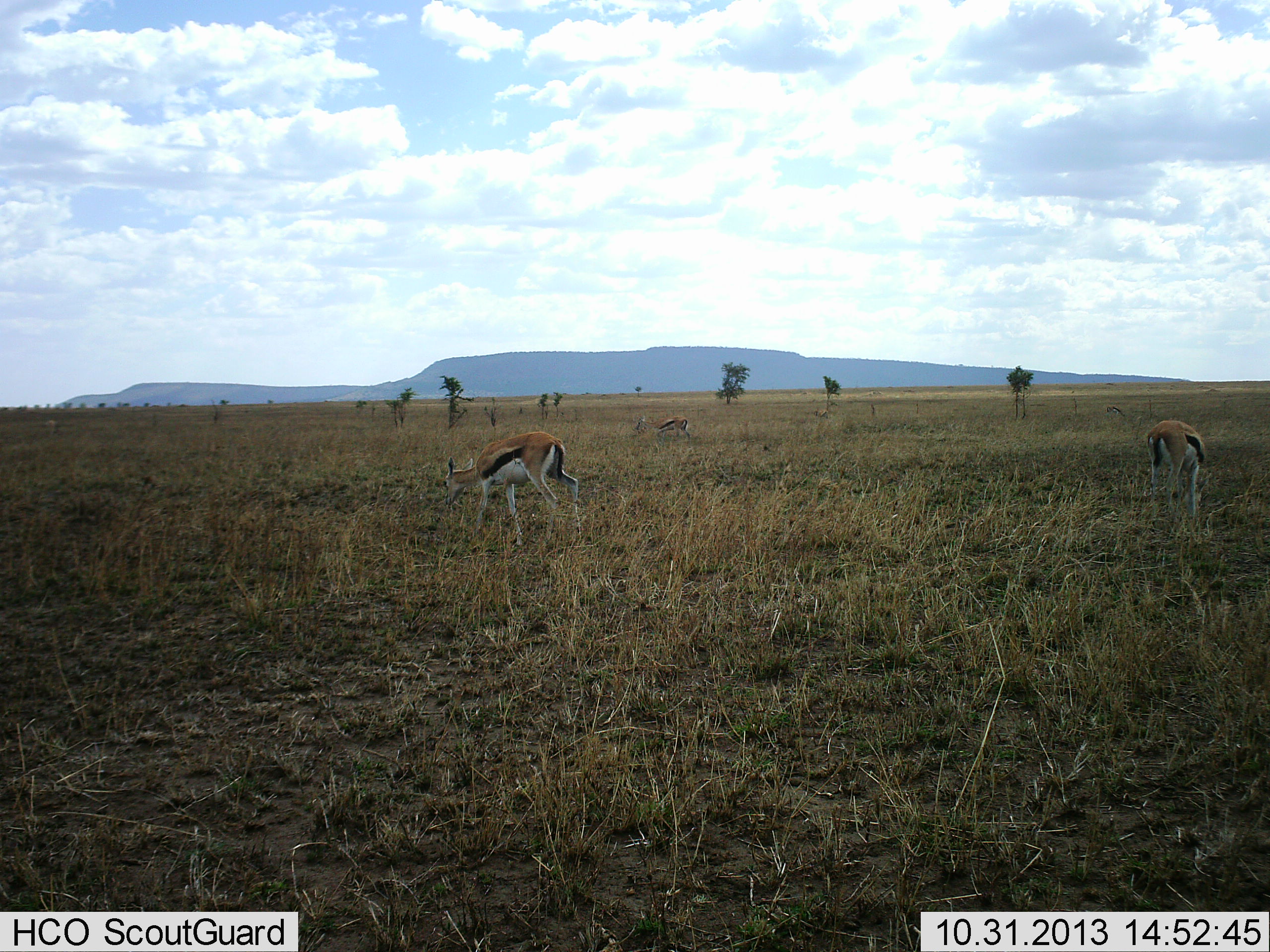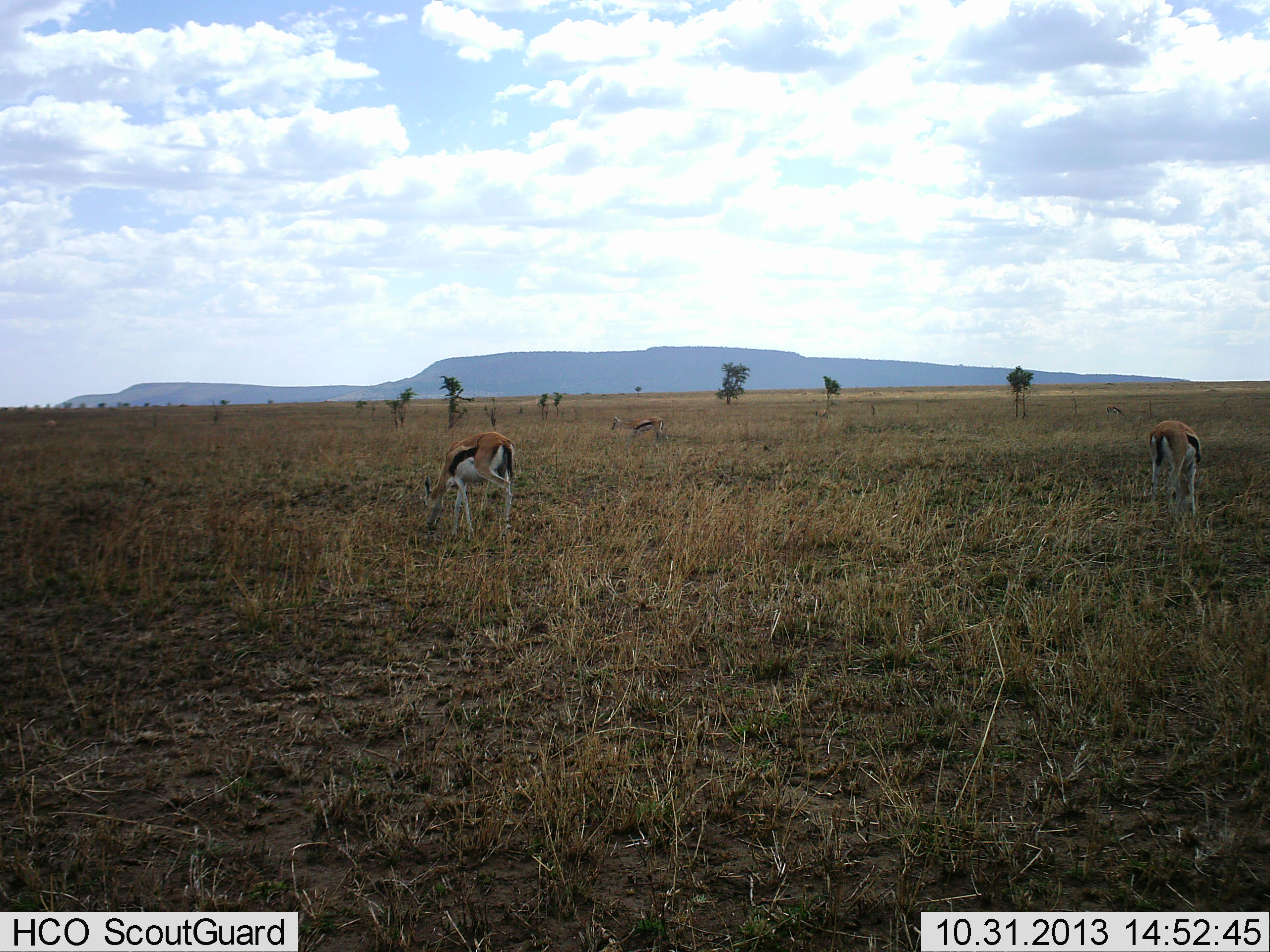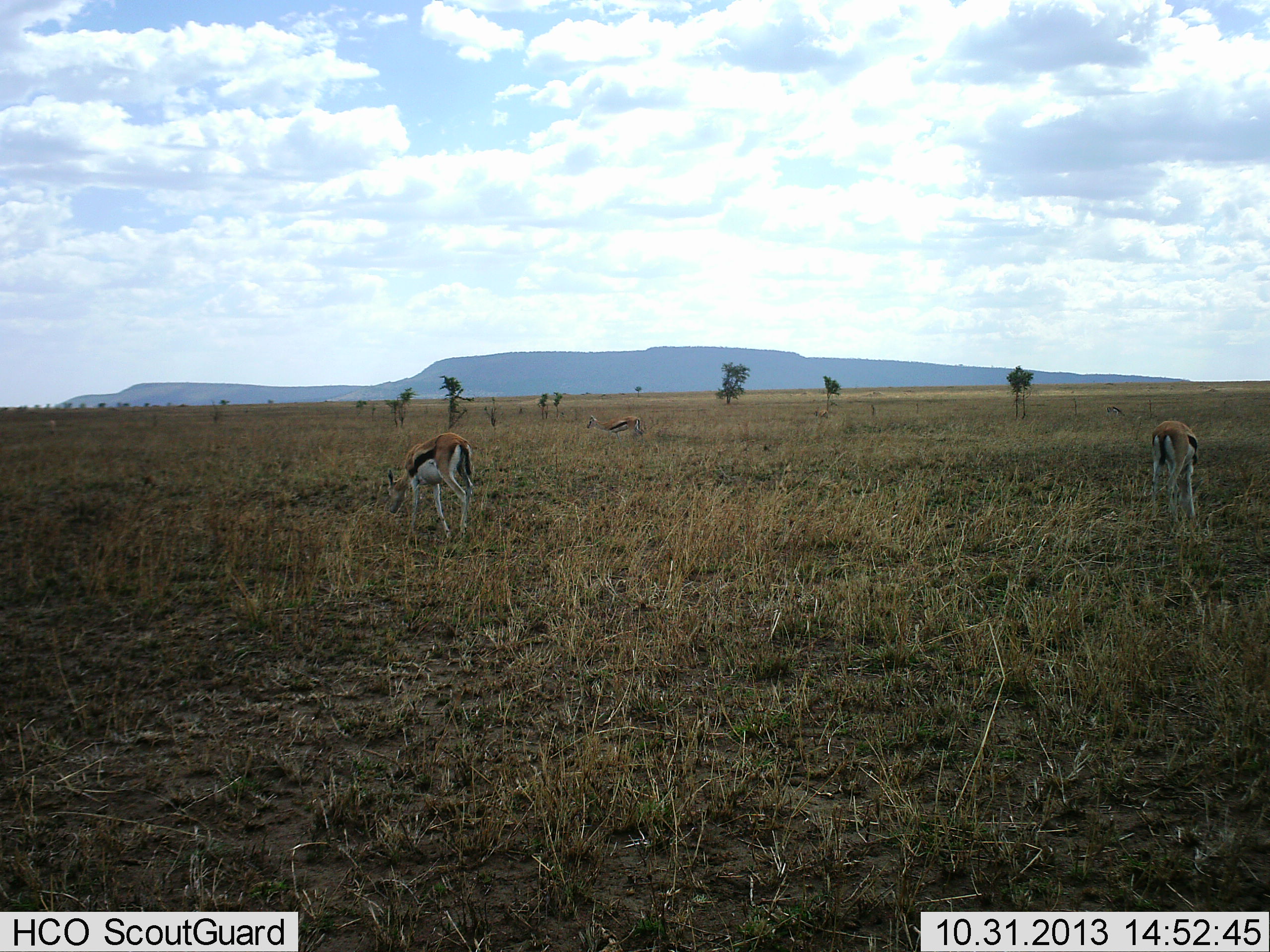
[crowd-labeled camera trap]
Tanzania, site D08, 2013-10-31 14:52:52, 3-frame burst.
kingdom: Animalia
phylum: Chordata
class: Mammalia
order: Artiodactyla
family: Bovidae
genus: Eudorcas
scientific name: Eudorcas thomsonii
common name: thomson's gazelle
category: gazellethomsons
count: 3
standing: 0%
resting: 0%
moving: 30%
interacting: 0%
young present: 0%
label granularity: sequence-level